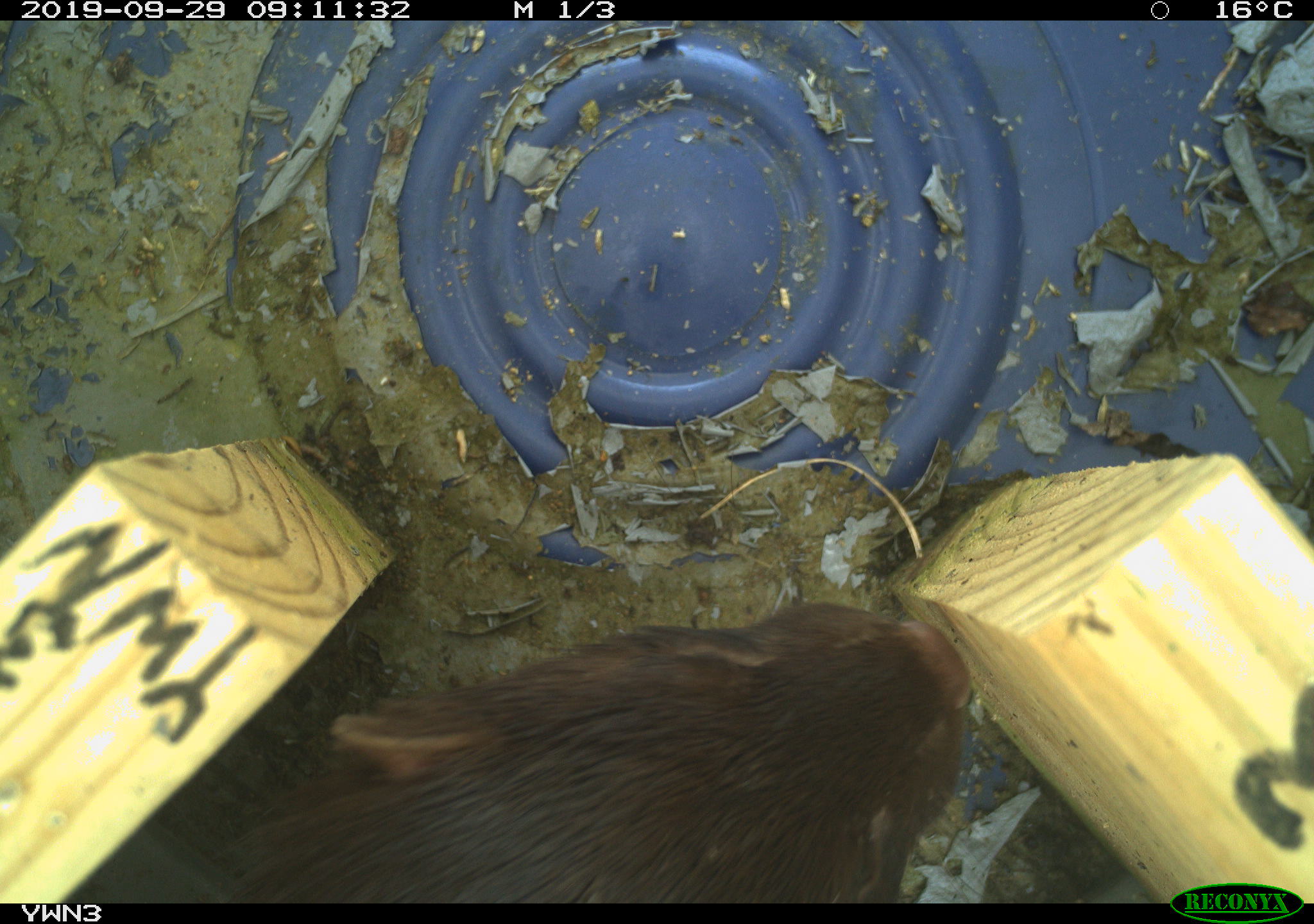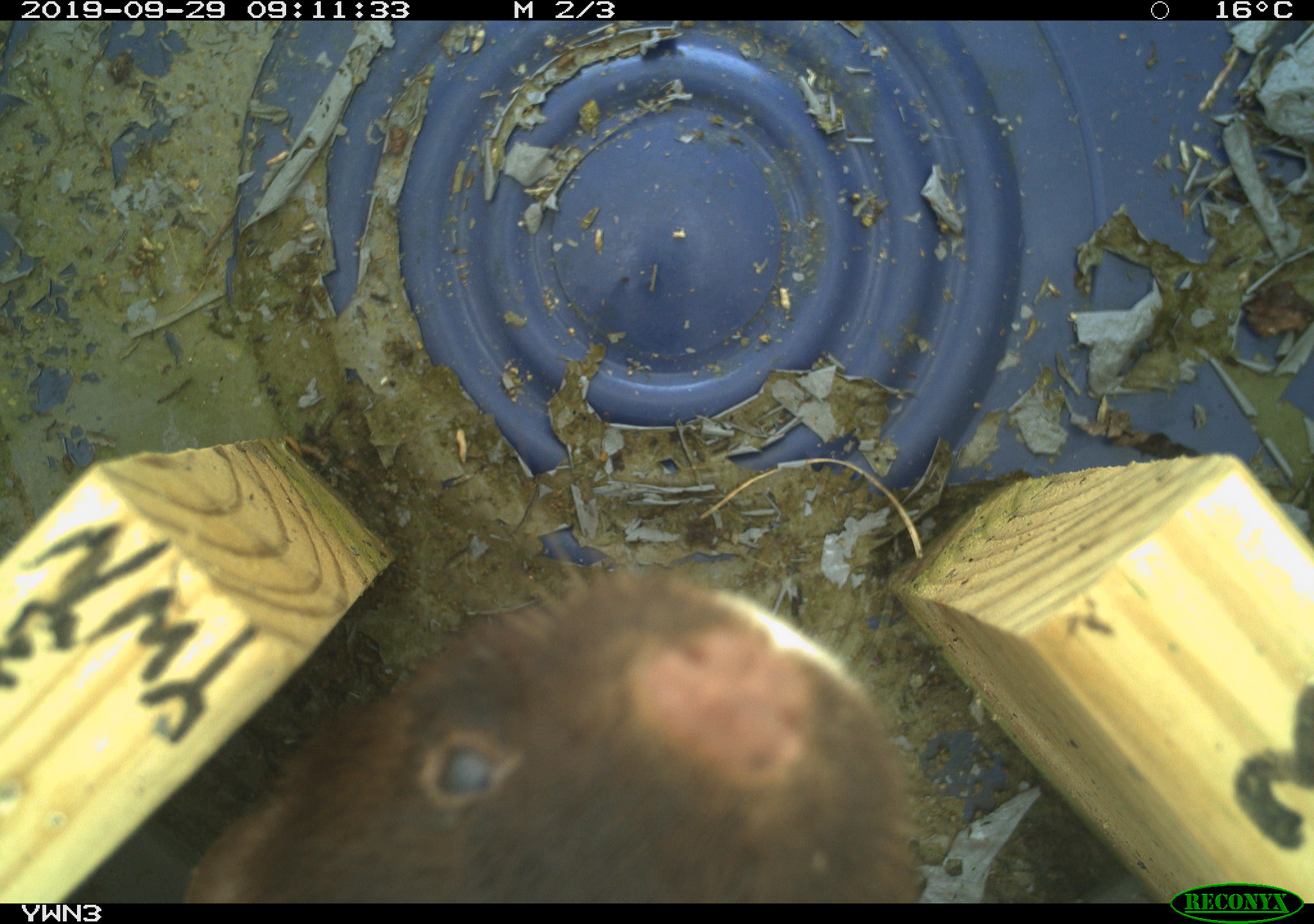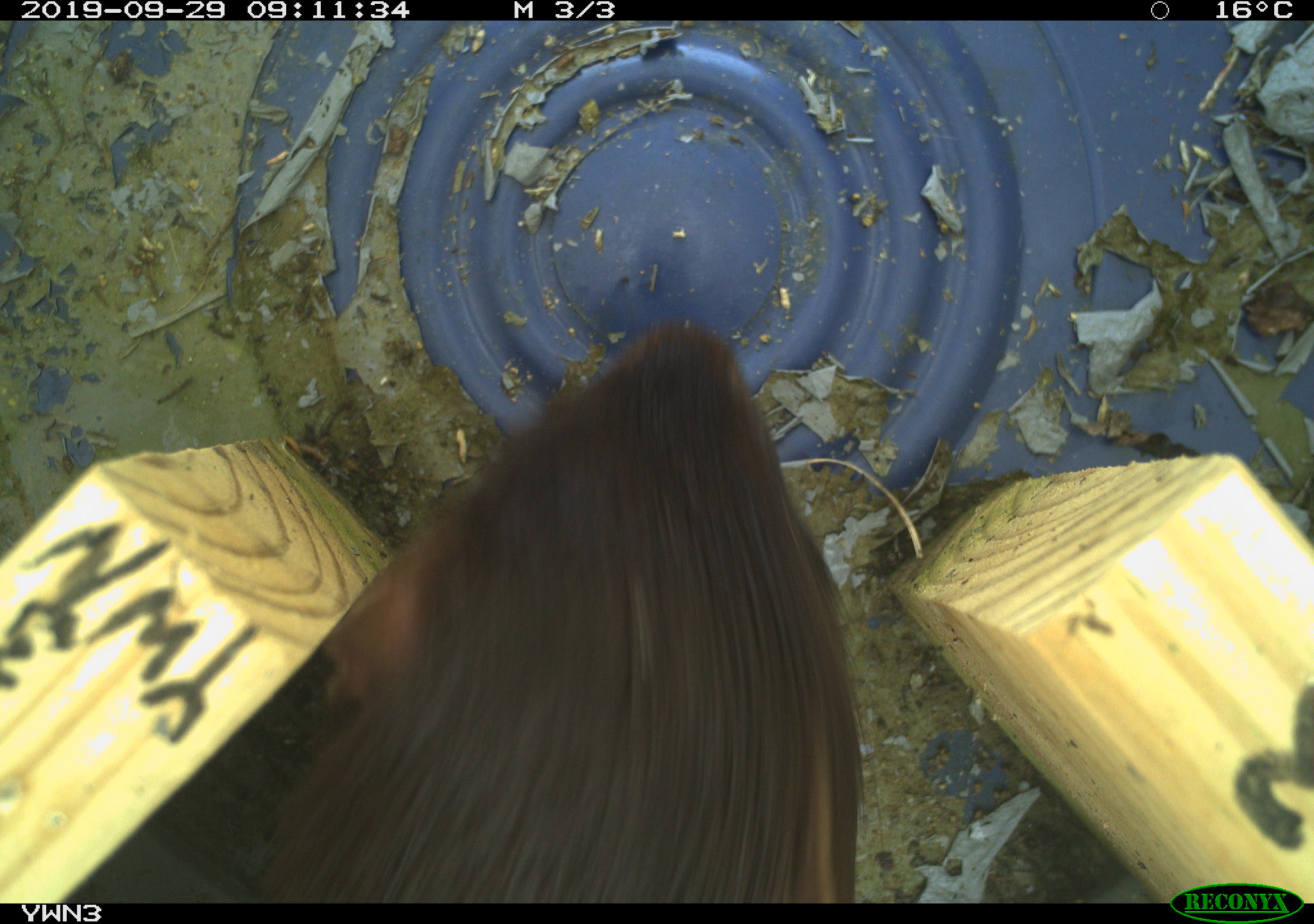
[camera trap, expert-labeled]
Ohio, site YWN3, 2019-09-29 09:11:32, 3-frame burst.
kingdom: Animalia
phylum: Chordata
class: Mammalia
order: Carnivora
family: Mustelidae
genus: Neogale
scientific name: Neogale vison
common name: american mink